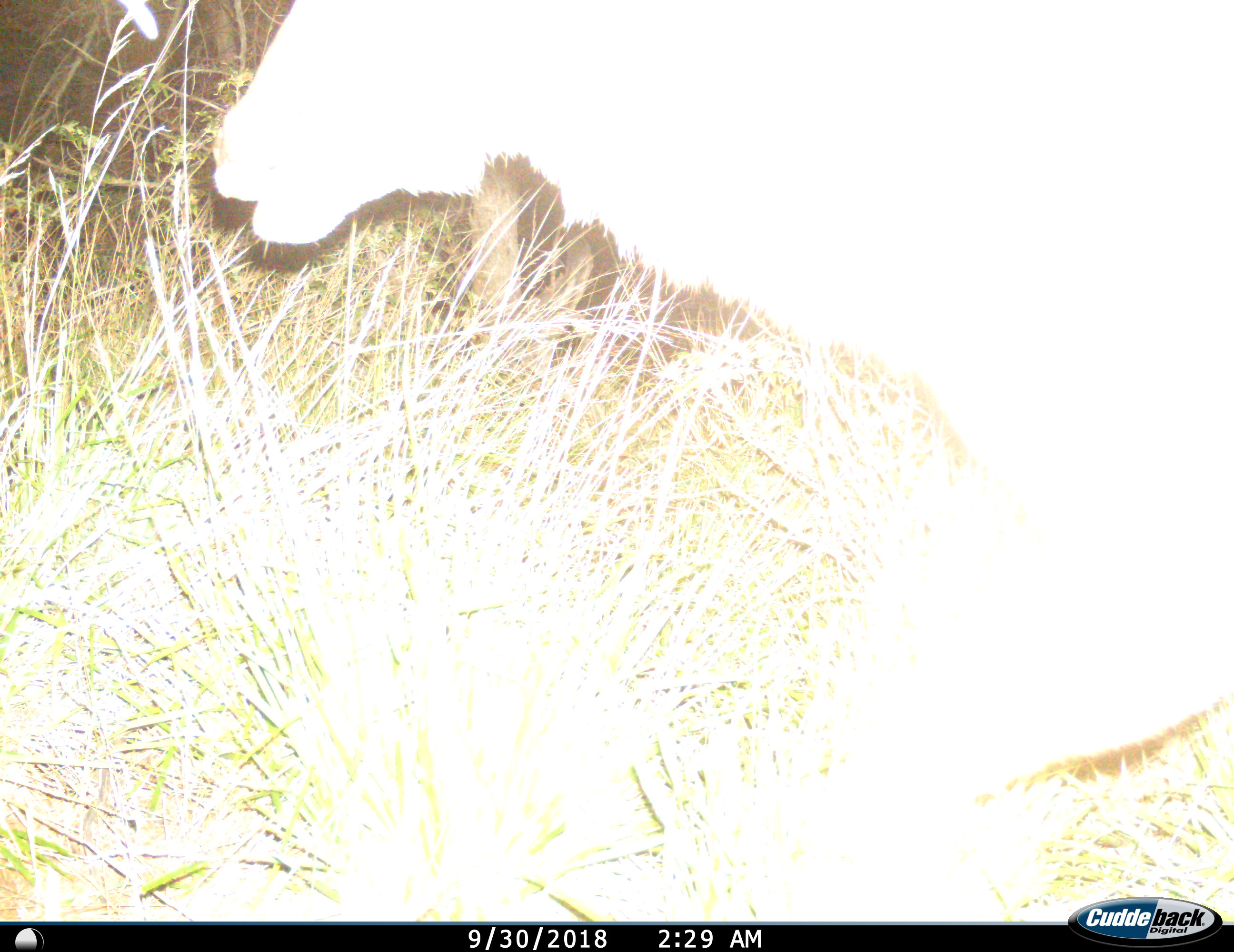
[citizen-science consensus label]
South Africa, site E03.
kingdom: Animalia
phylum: Chordata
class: Mammalia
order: Artiodactyla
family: Bovidae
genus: Tragelaphus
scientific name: Tragelaphus strepsiceros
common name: greater kudu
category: kudu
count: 1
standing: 17%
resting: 0%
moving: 83%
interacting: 0%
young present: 0%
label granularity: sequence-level